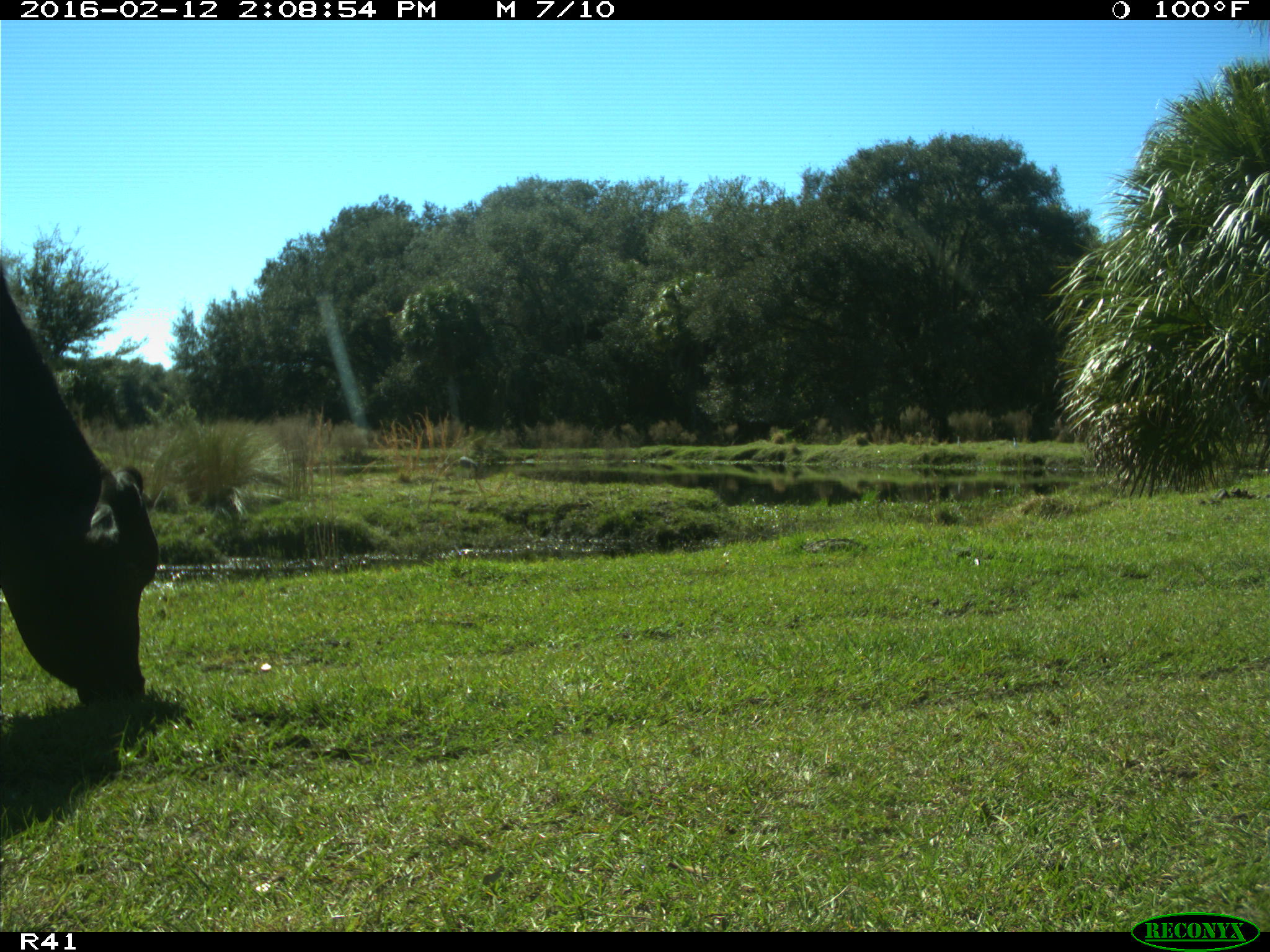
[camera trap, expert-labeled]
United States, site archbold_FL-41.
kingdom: Animalia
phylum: Chordata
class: Mammalia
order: Artiodactyla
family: Bovidae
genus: Bos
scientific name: Bos taurus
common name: domestic cow